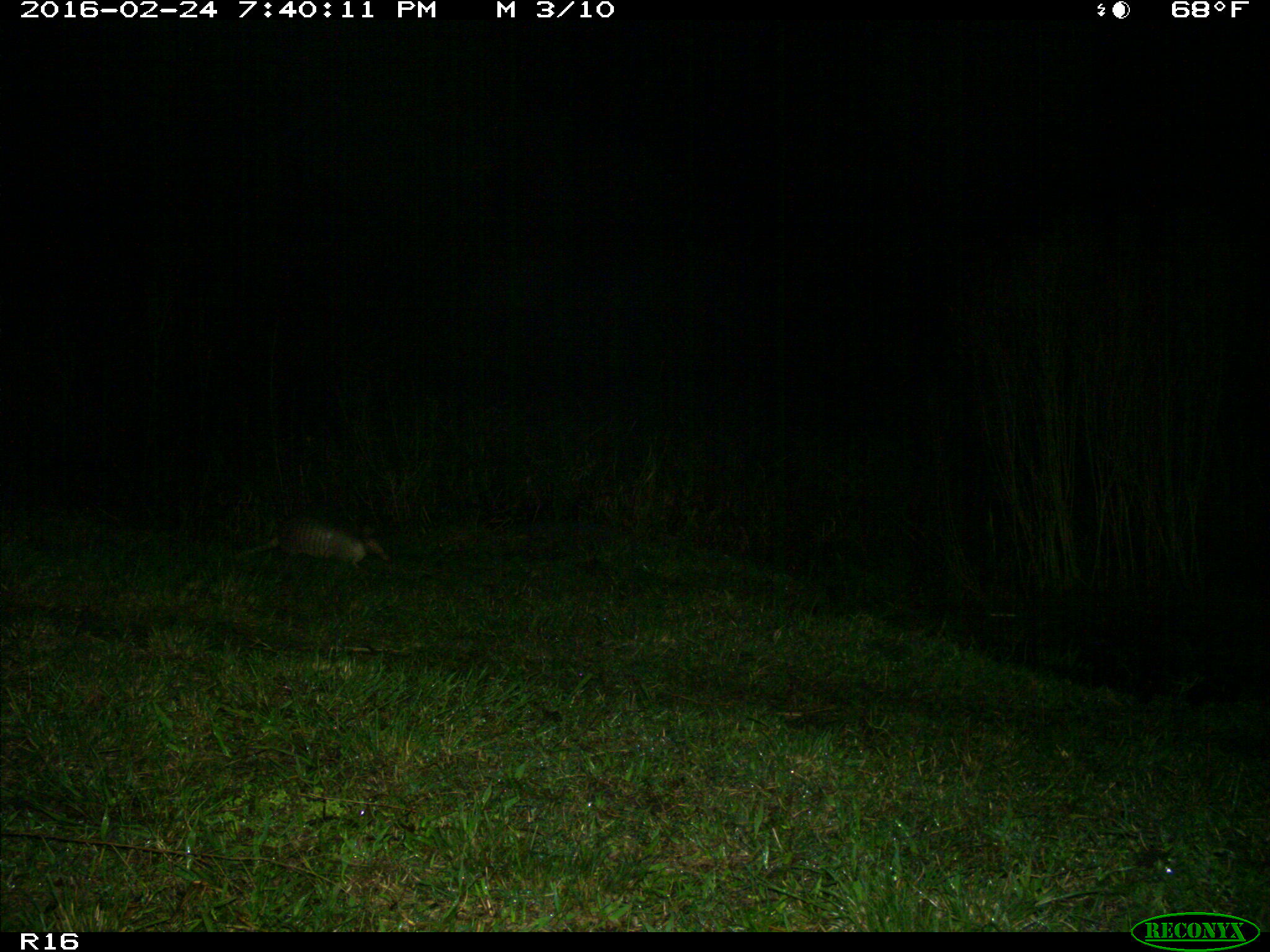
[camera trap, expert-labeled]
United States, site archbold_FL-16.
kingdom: Animalia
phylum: Chordata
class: Mammalia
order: Cingulata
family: Dasypodidae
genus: Dasypus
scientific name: Dasypus novemcinctus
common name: nine-banded armadillo